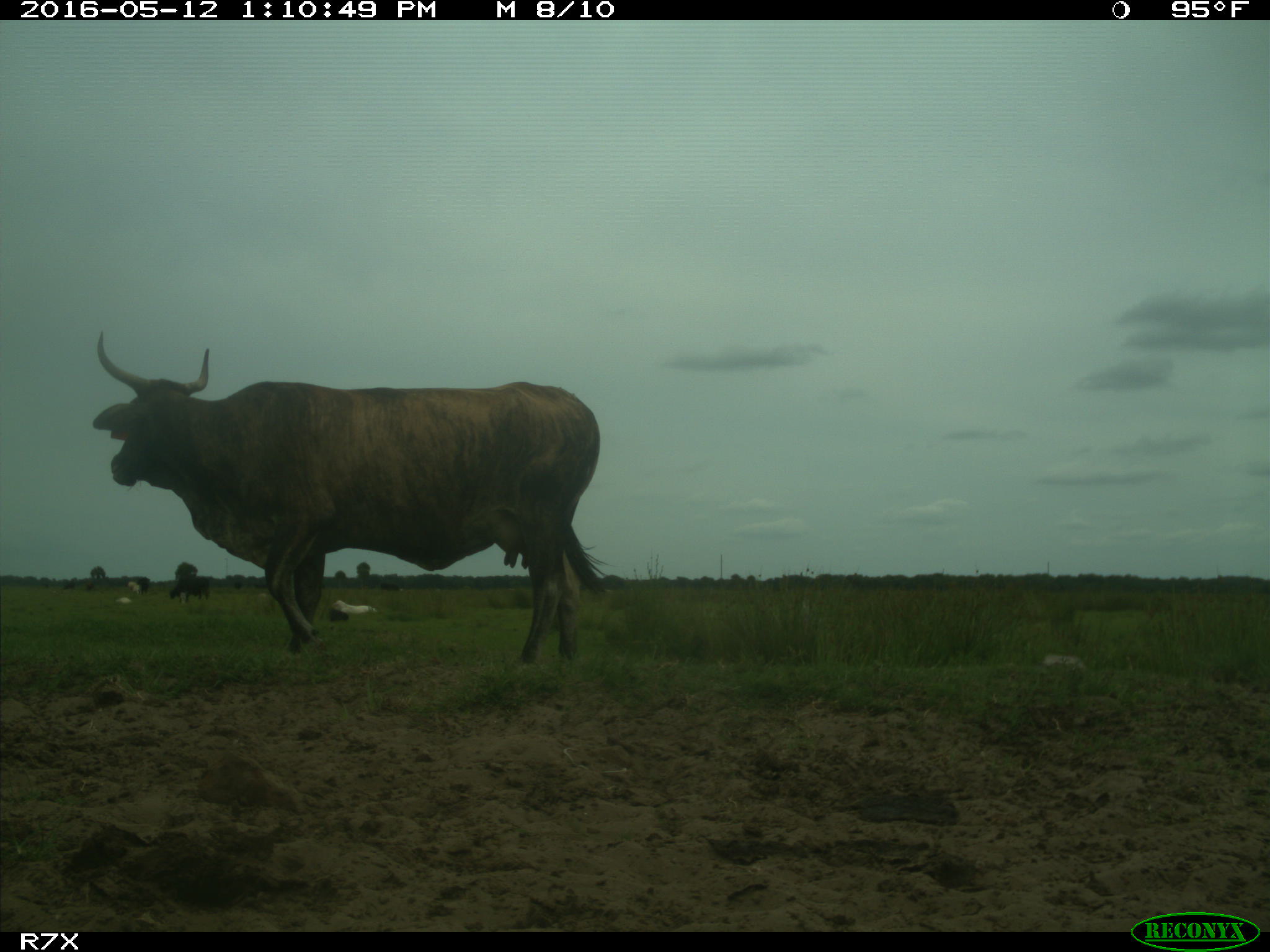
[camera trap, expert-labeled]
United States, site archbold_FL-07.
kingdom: Animalia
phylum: Chordata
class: Mammalia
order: Artiodactyla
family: Bovidae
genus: Bos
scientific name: Bos taurus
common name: domestic cow